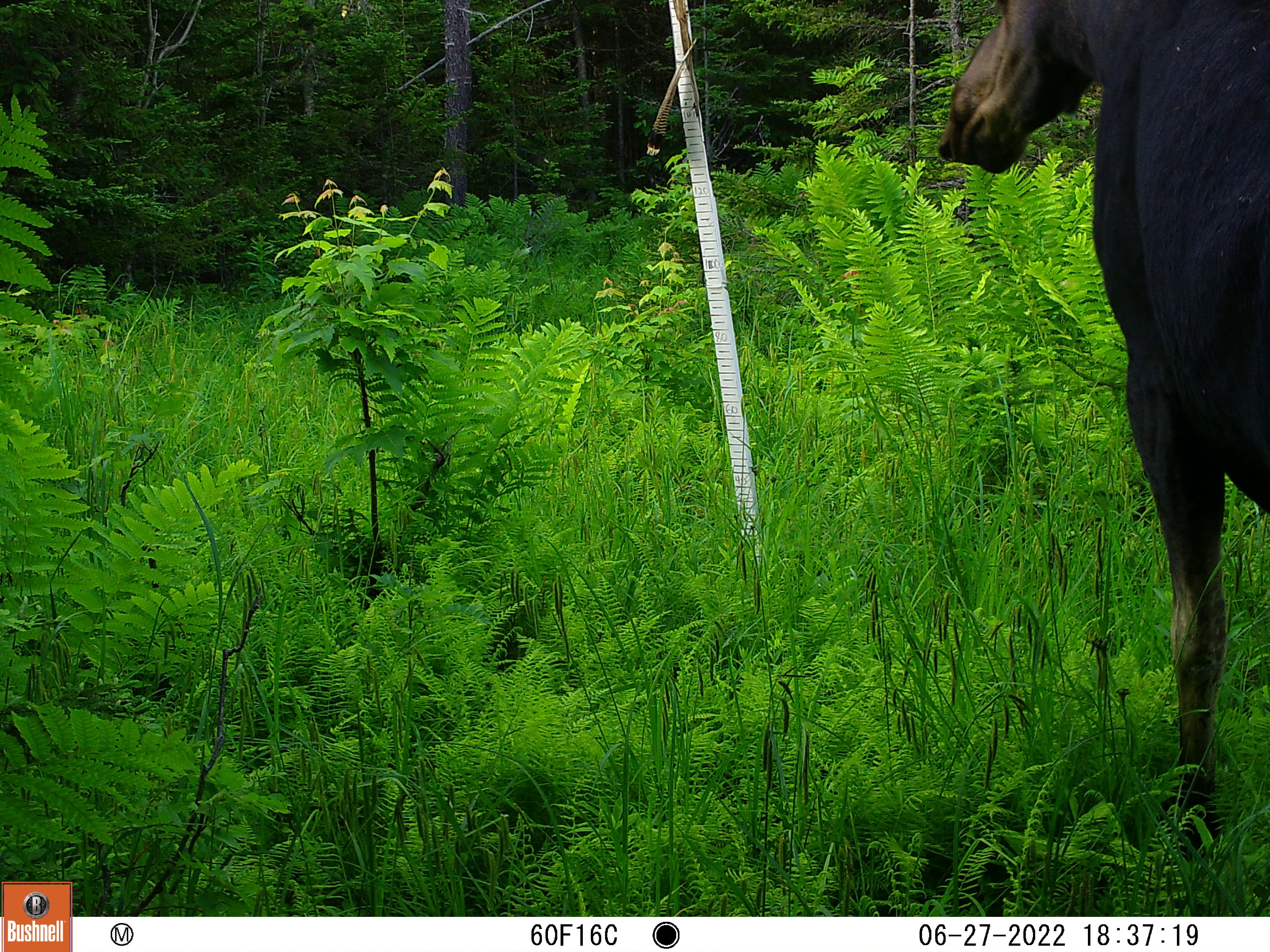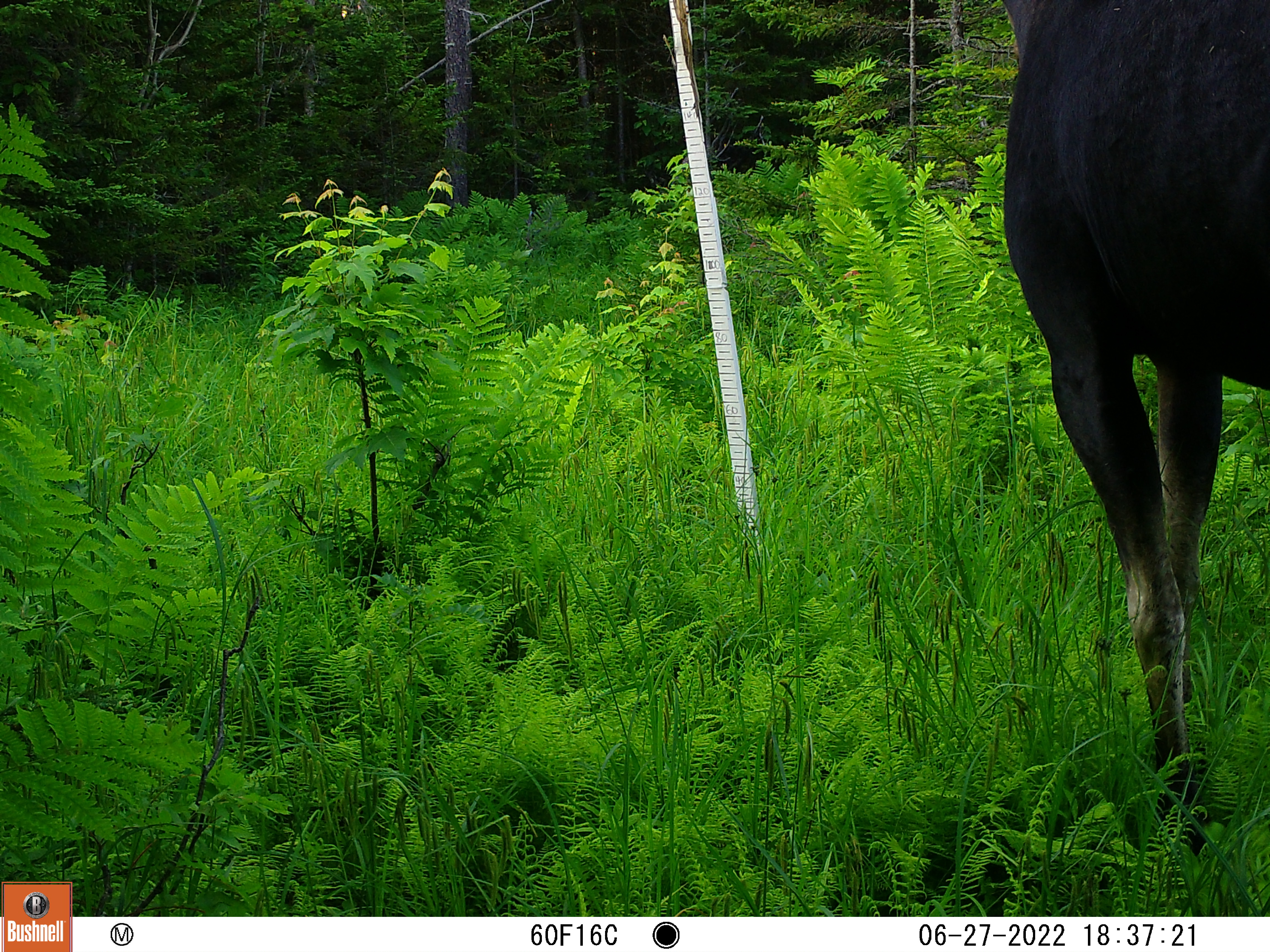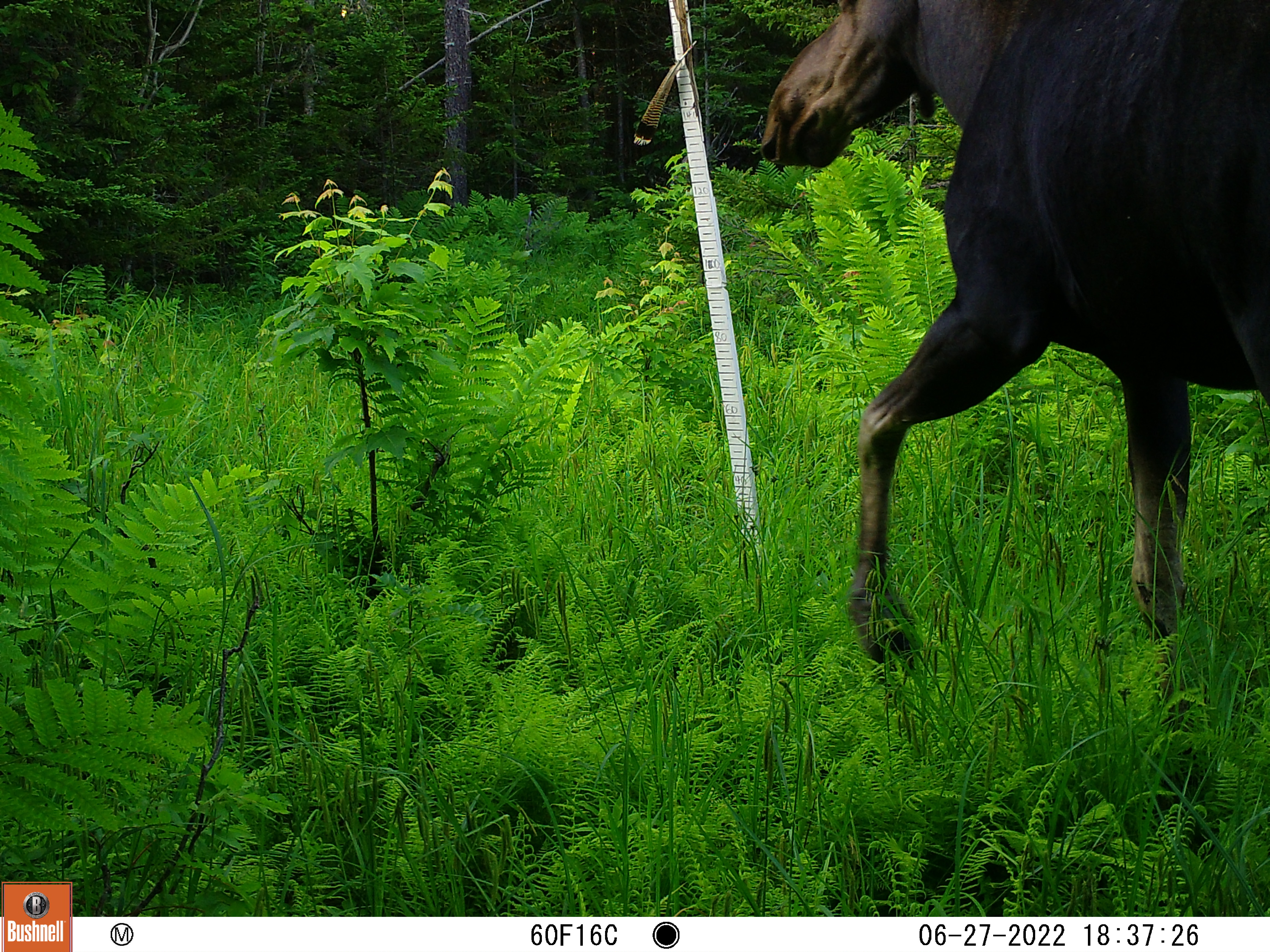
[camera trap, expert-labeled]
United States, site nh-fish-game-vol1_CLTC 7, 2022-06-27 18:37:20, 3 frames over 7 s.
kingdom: Animalia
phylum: Chordata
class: Mammalia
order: Artiodactyla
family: Cervidae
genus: Alces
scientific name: Alces alces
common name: moose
Moose (Alces alces).